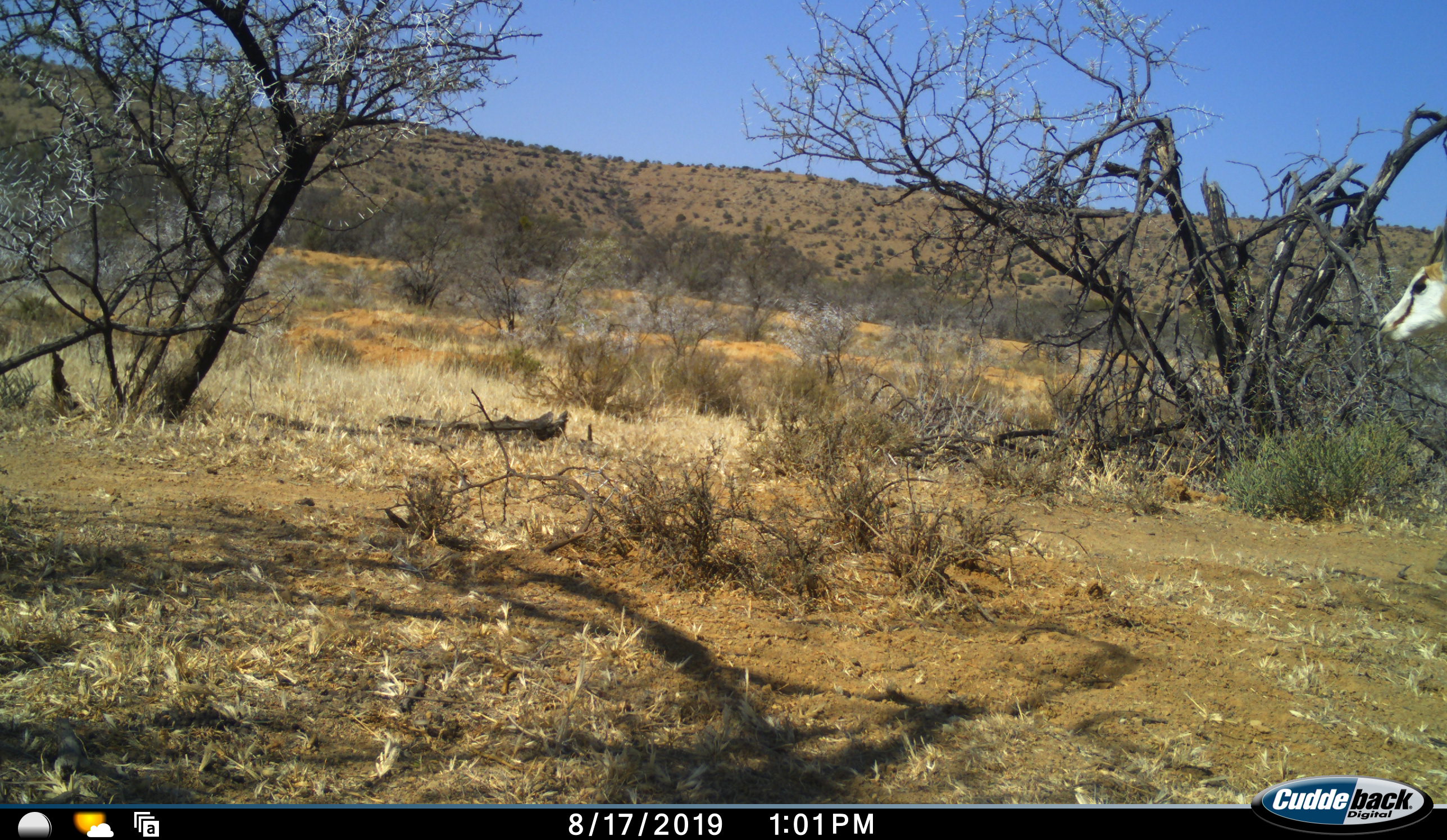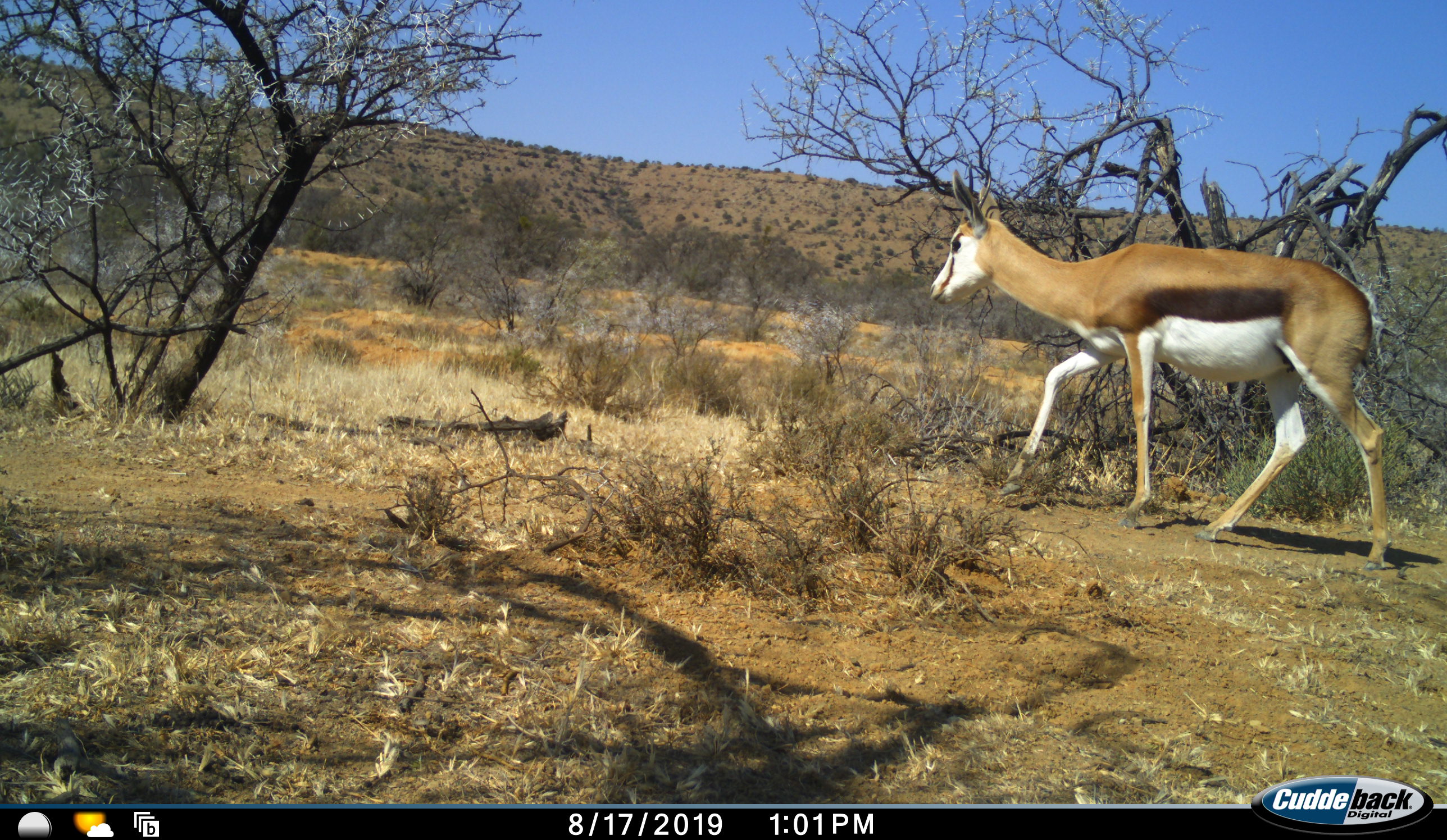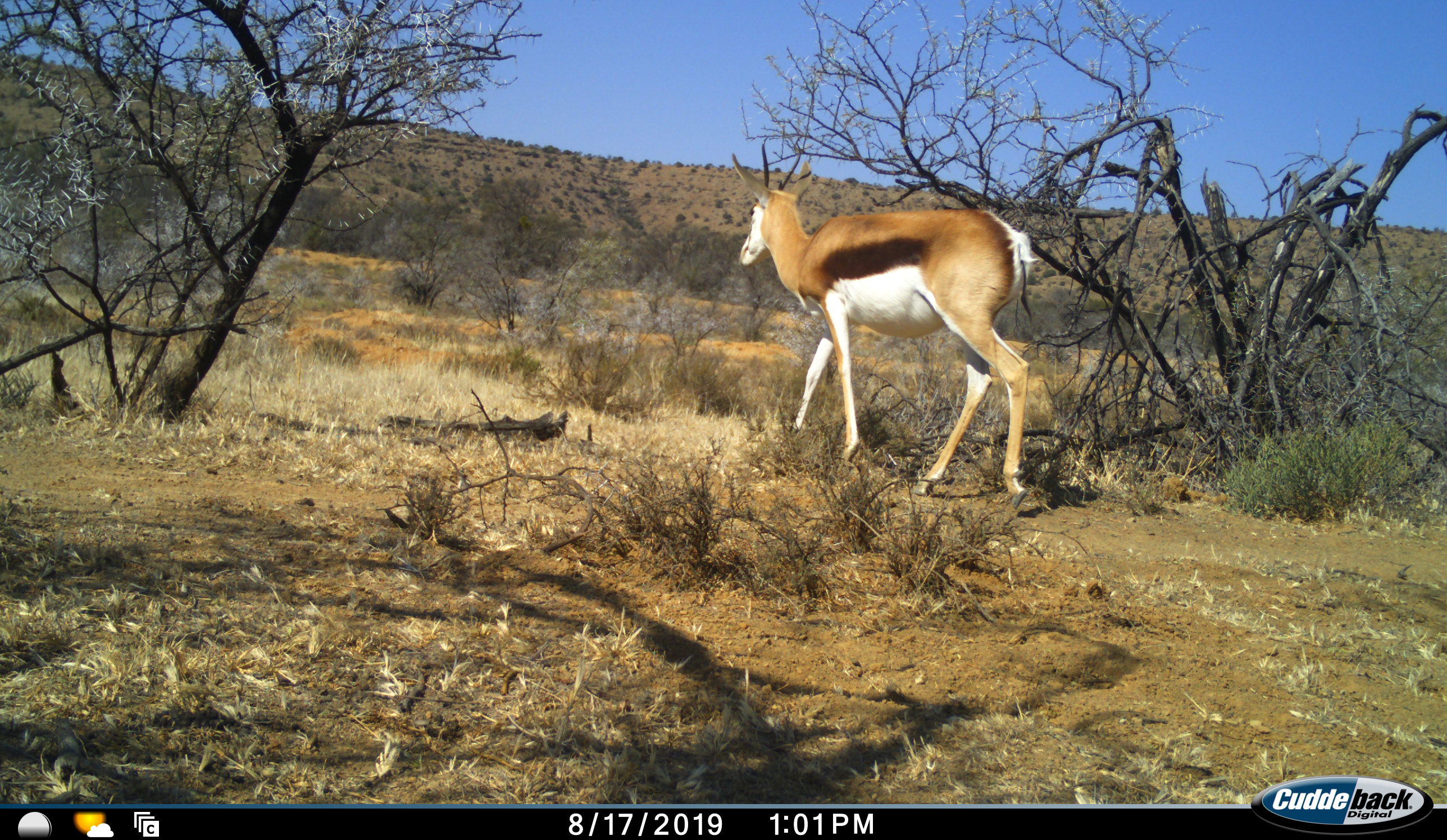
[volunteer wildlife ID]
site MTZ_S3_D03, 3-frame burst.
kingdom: Animalia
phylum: Chordata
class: Mammalia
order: Artiodactyla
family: Bovidae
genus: Antidorcas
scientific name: Antidorcas marsupialis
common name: springbok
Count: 1.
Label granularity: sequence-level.